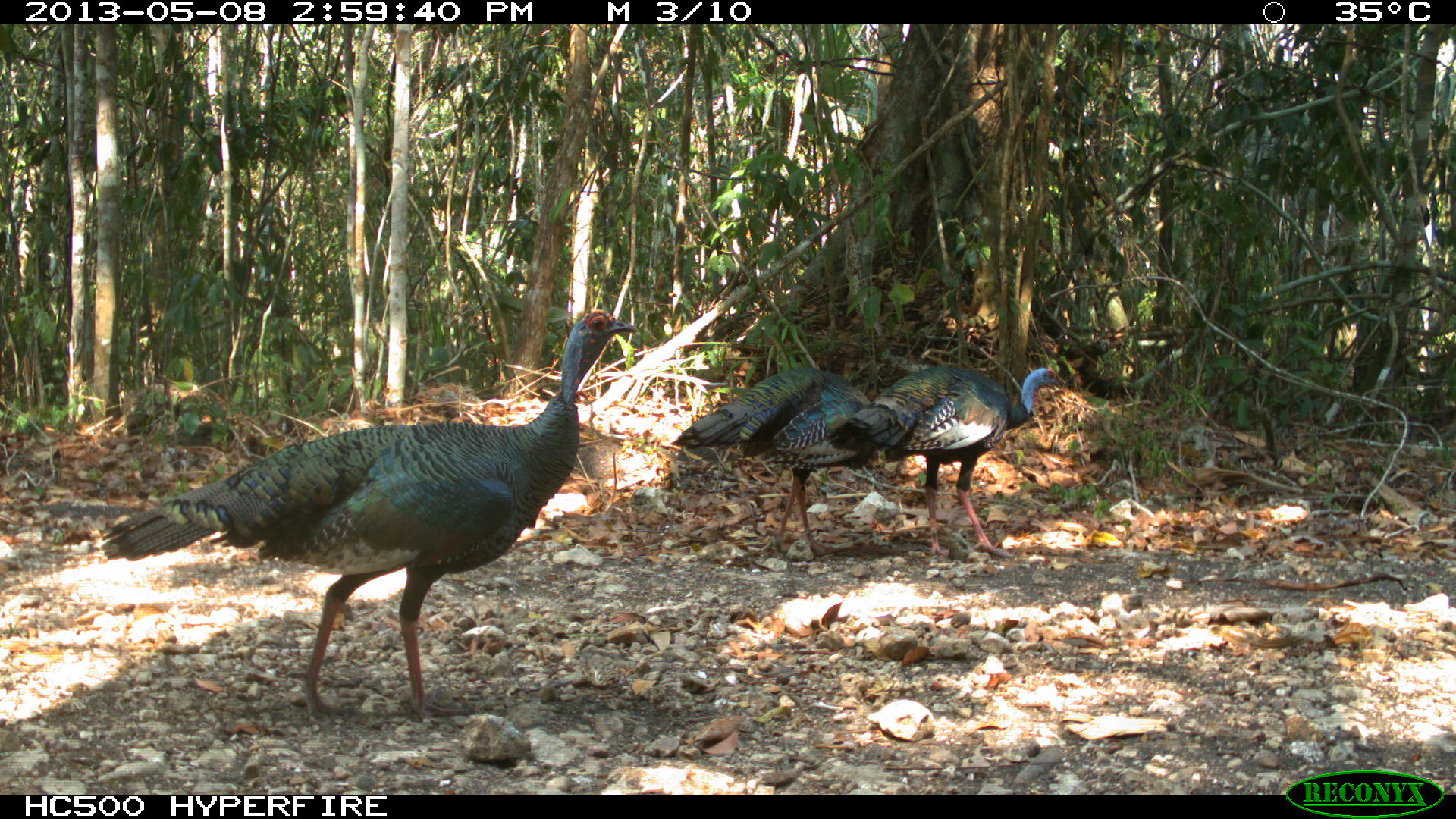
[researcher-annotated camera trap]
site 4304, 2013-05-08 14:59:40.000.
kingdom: Animalia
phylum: Chordata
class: Aves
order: Galliformes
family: Phasianidae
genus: Meleagris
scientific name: Meleagris ocellata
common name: ocellated turkey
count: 3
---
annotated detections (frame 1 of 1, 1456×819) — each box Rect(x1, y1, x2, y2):
meleagris ocellata: Rect(99, 308, 641, 729); Rect(825, 365, 1062, 558); Rect(669, 365, 883, 559)